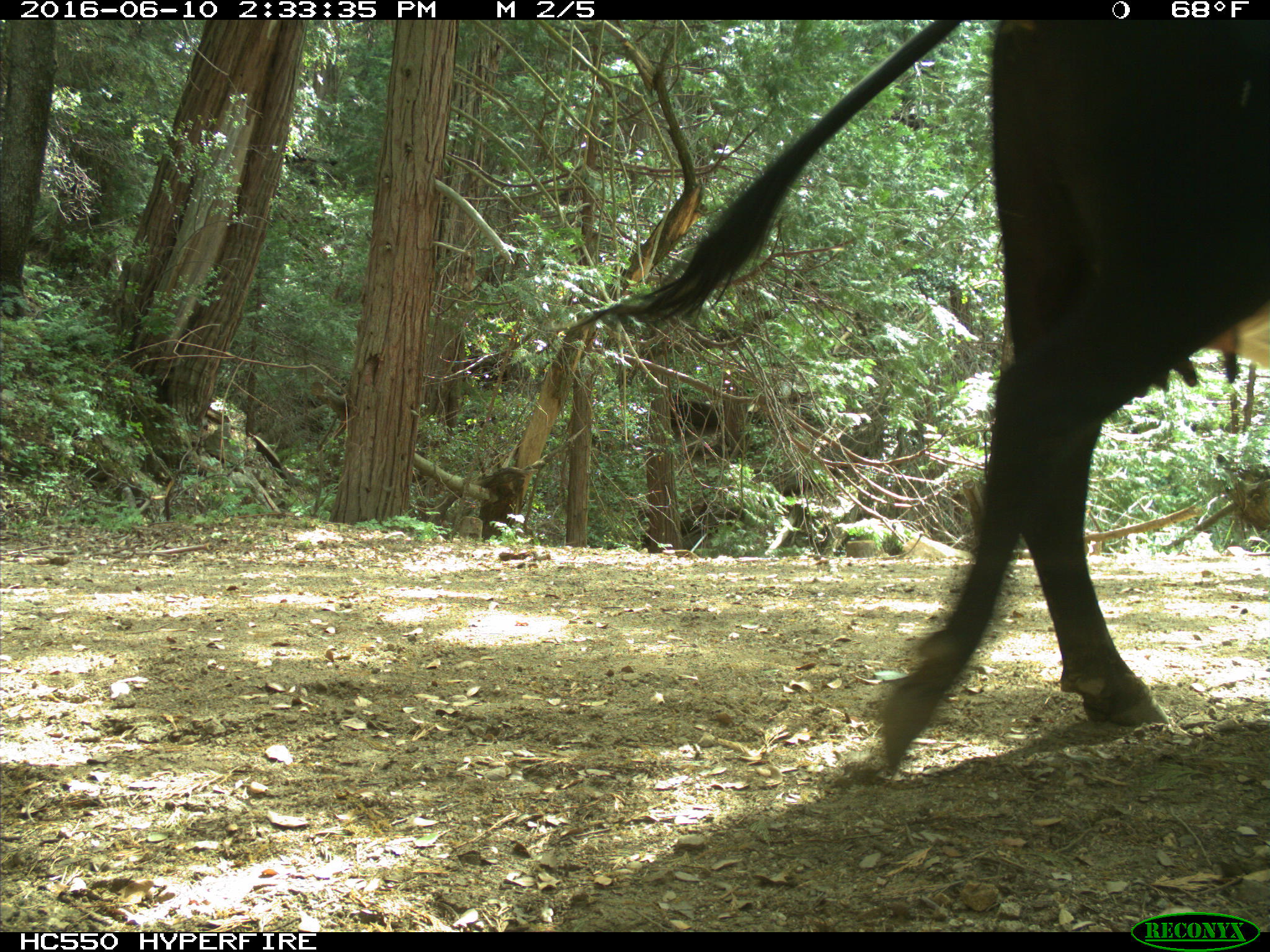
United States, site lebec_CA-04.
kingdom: Animalia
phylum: Chordata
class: Mammalia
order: Artiodactyla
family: Bovidae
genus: Bos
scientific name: Bos taurus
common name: domestic cow